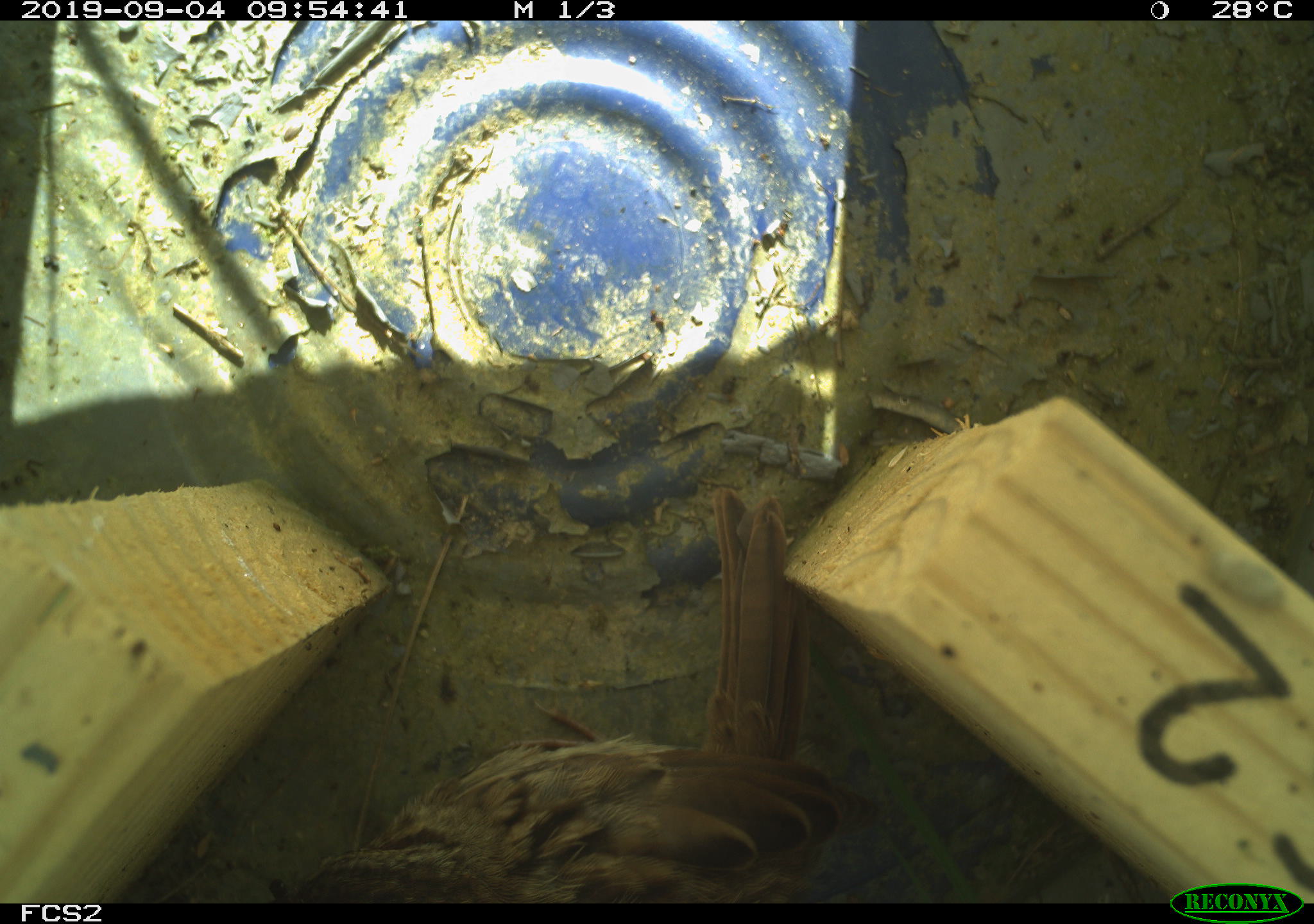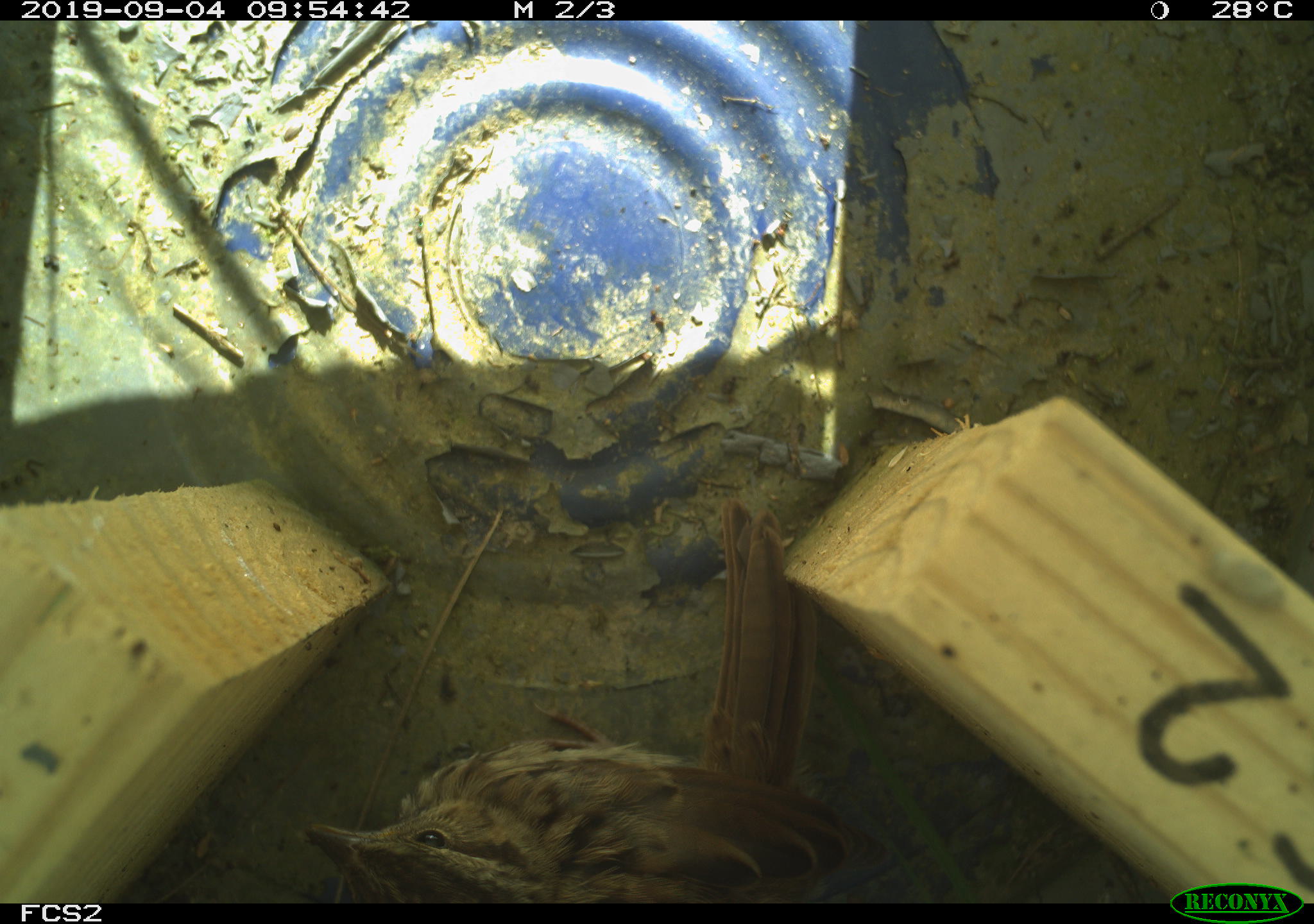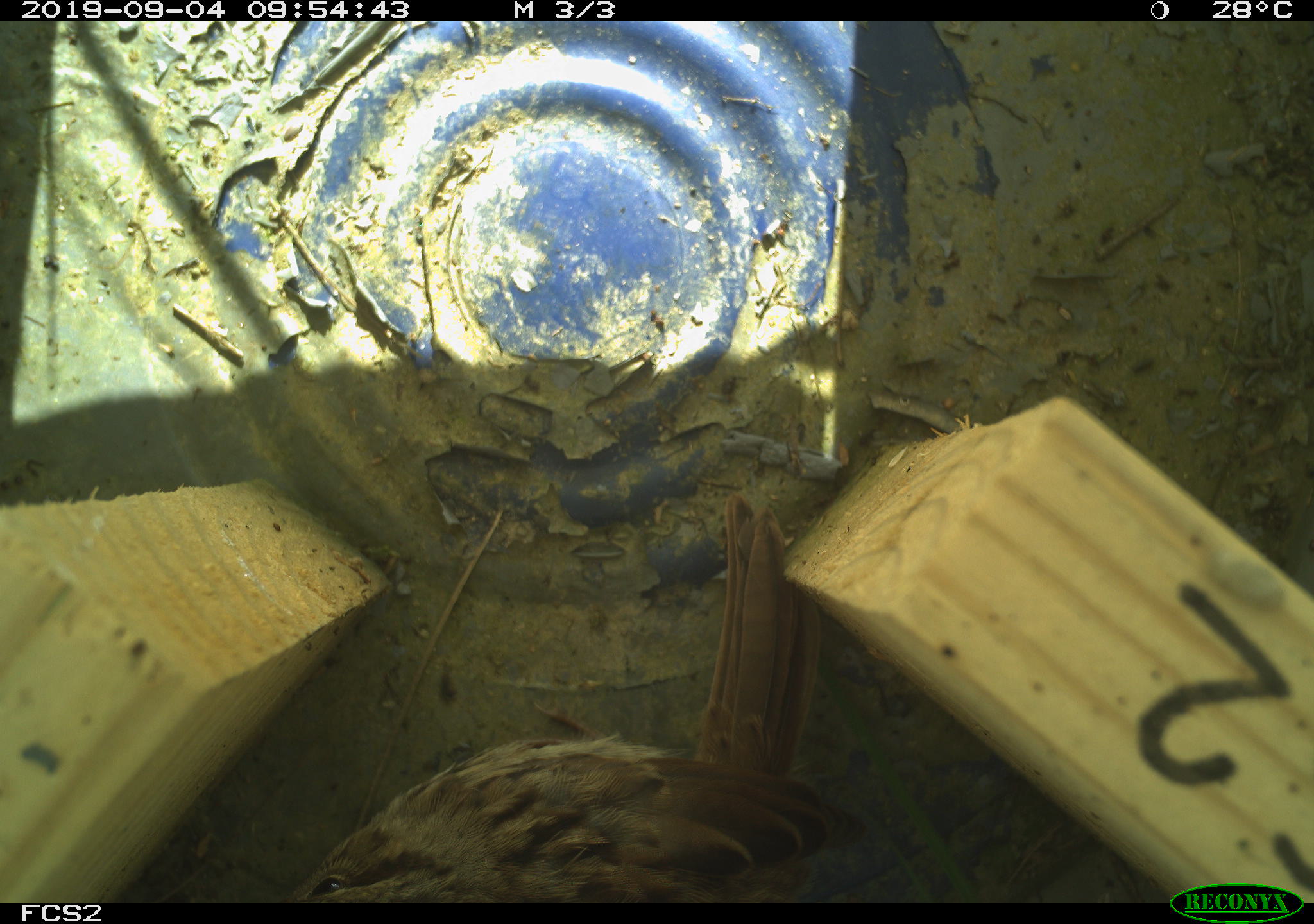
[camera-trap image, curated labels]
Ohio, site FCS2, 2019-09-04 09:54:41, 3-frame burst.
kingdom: Animalia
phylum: Chordata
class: Aves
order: Passeriformes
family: Passerellidae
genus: Melospiza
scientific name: Melospiza melodia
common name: song sparrow